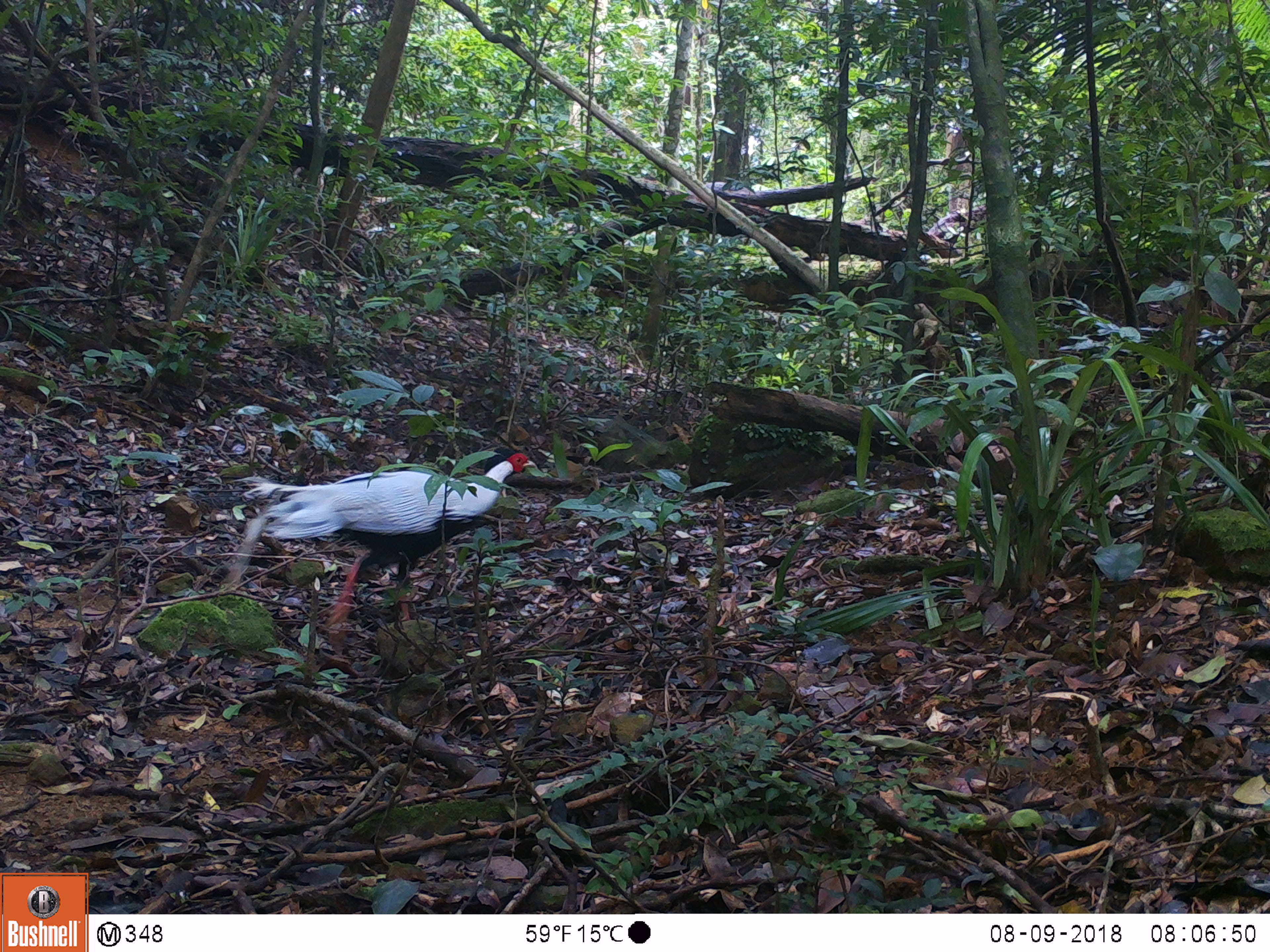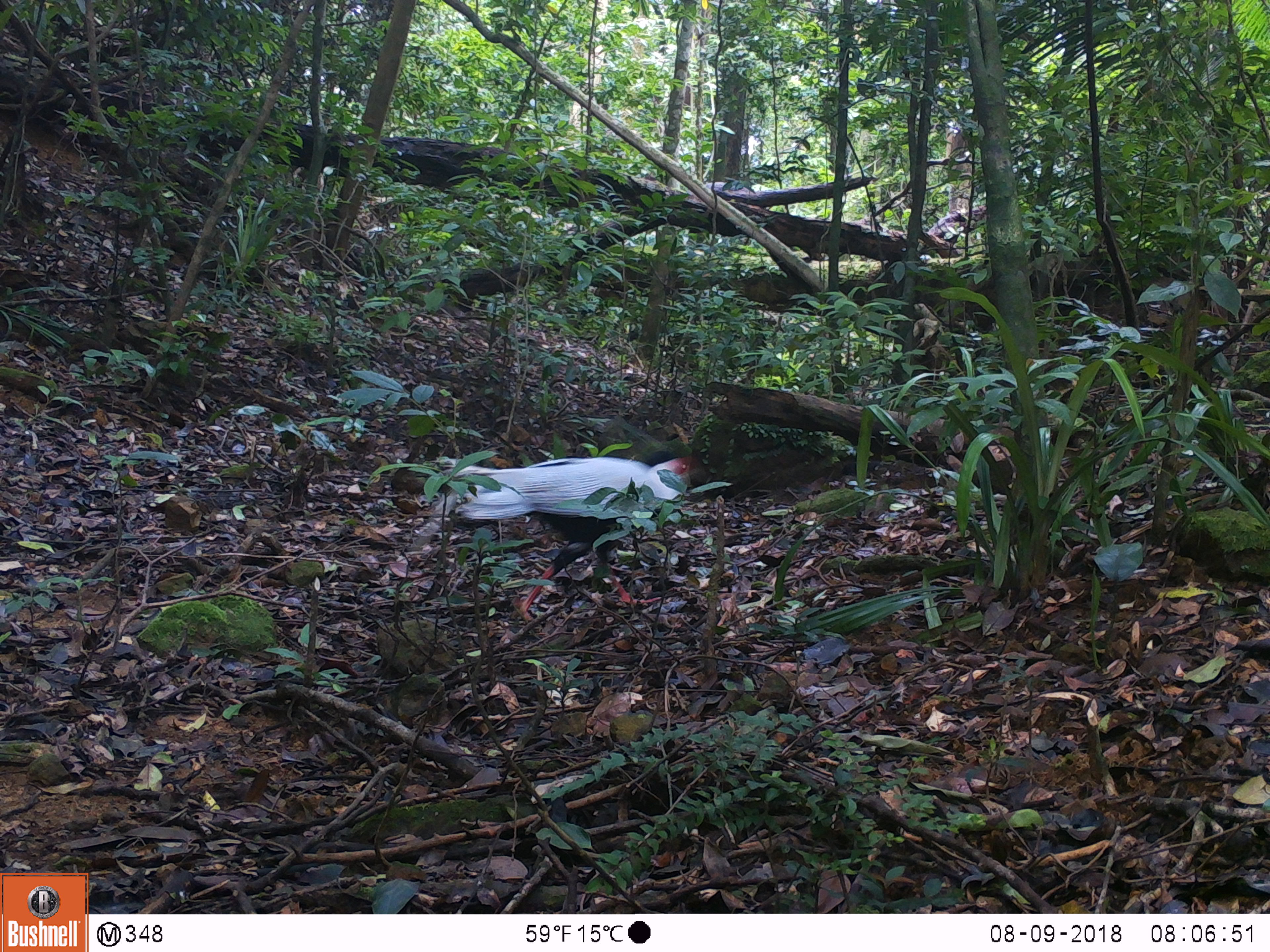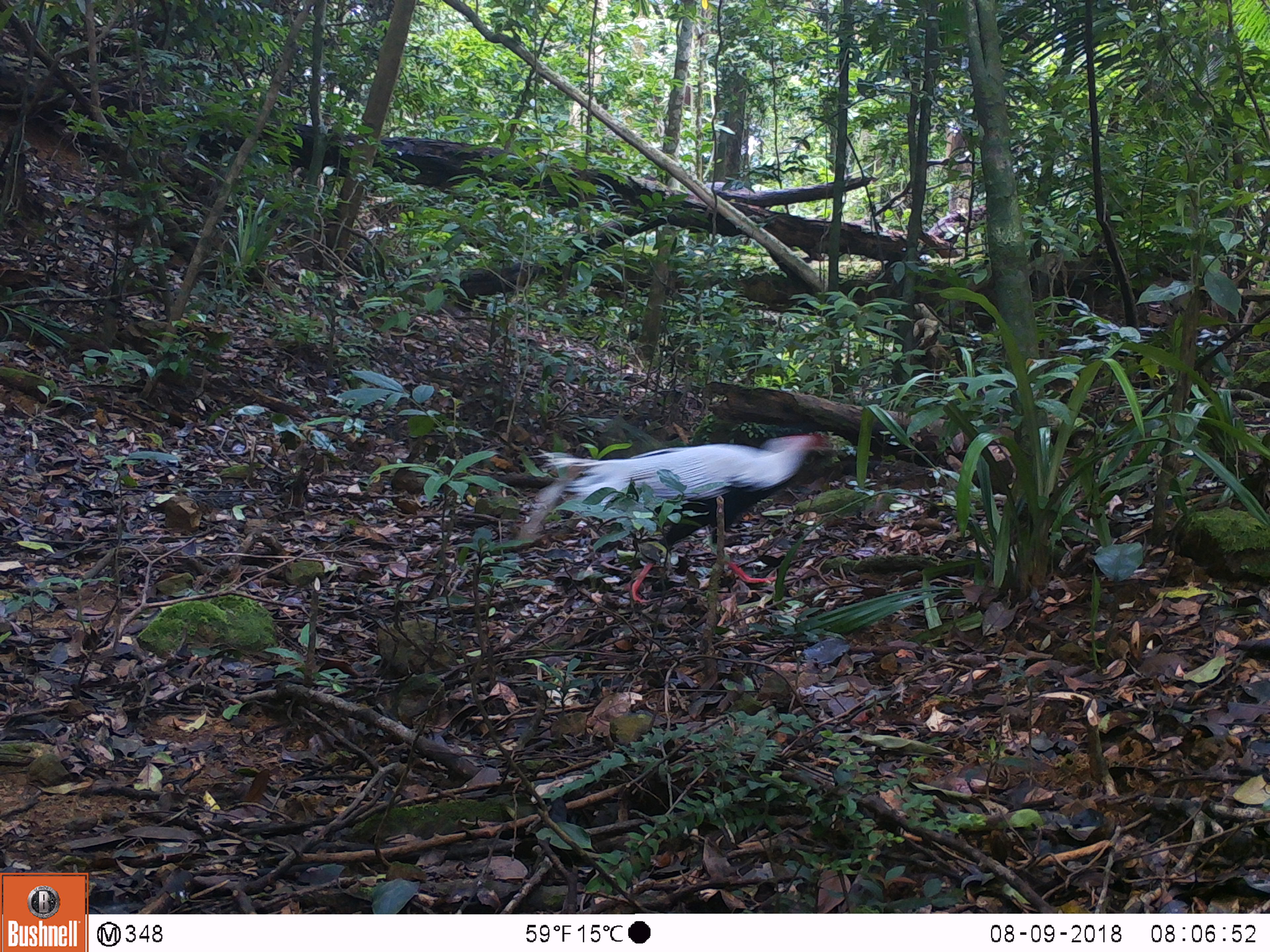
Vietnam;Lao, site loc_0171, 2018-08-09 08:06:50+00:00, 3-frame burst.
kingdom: Animalia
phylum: Chordata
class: Aves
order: Galliformes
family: Phasianidae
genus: Lophura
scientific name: Lophura nycthemera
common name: silver pheasant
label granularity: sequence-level